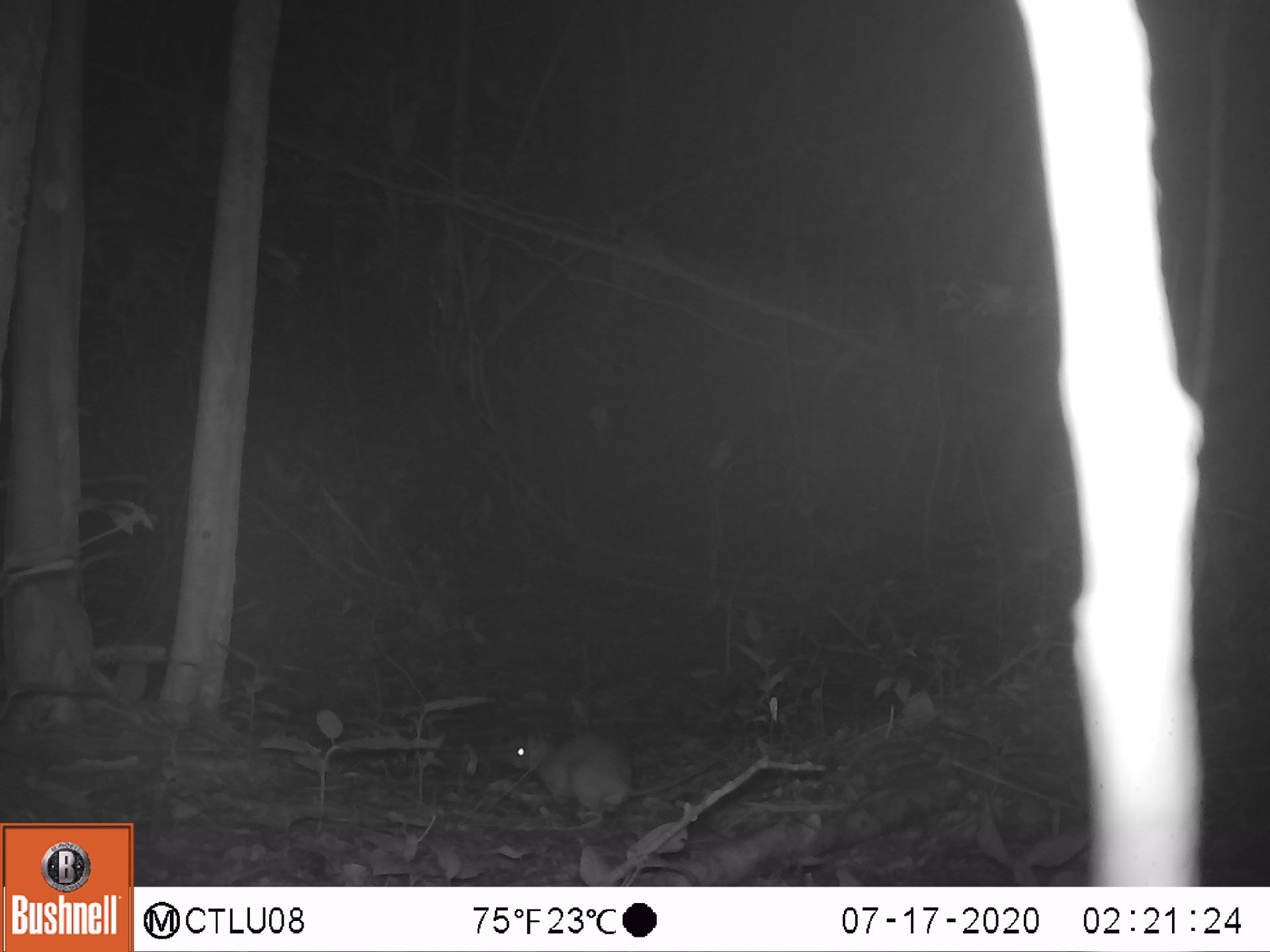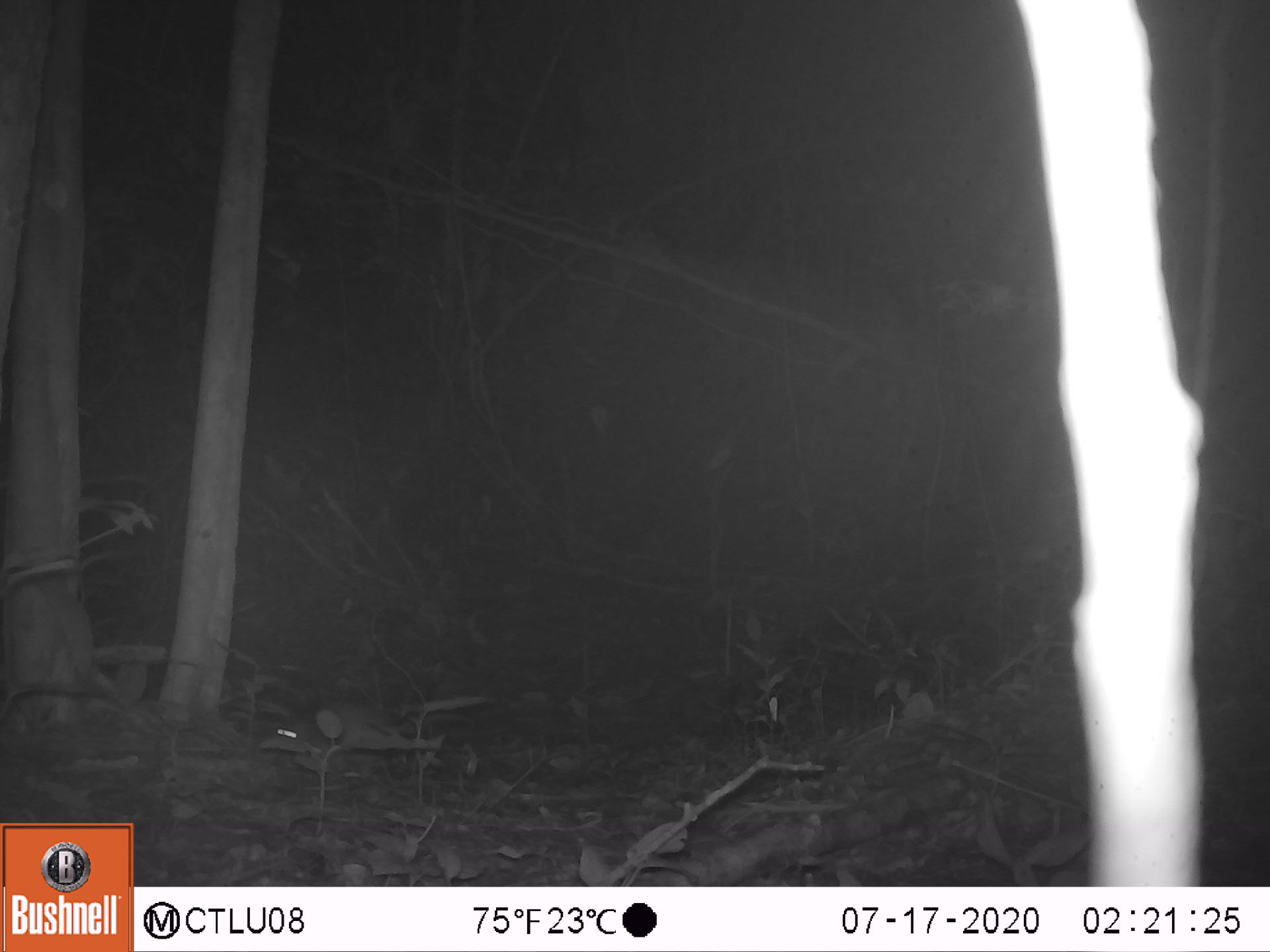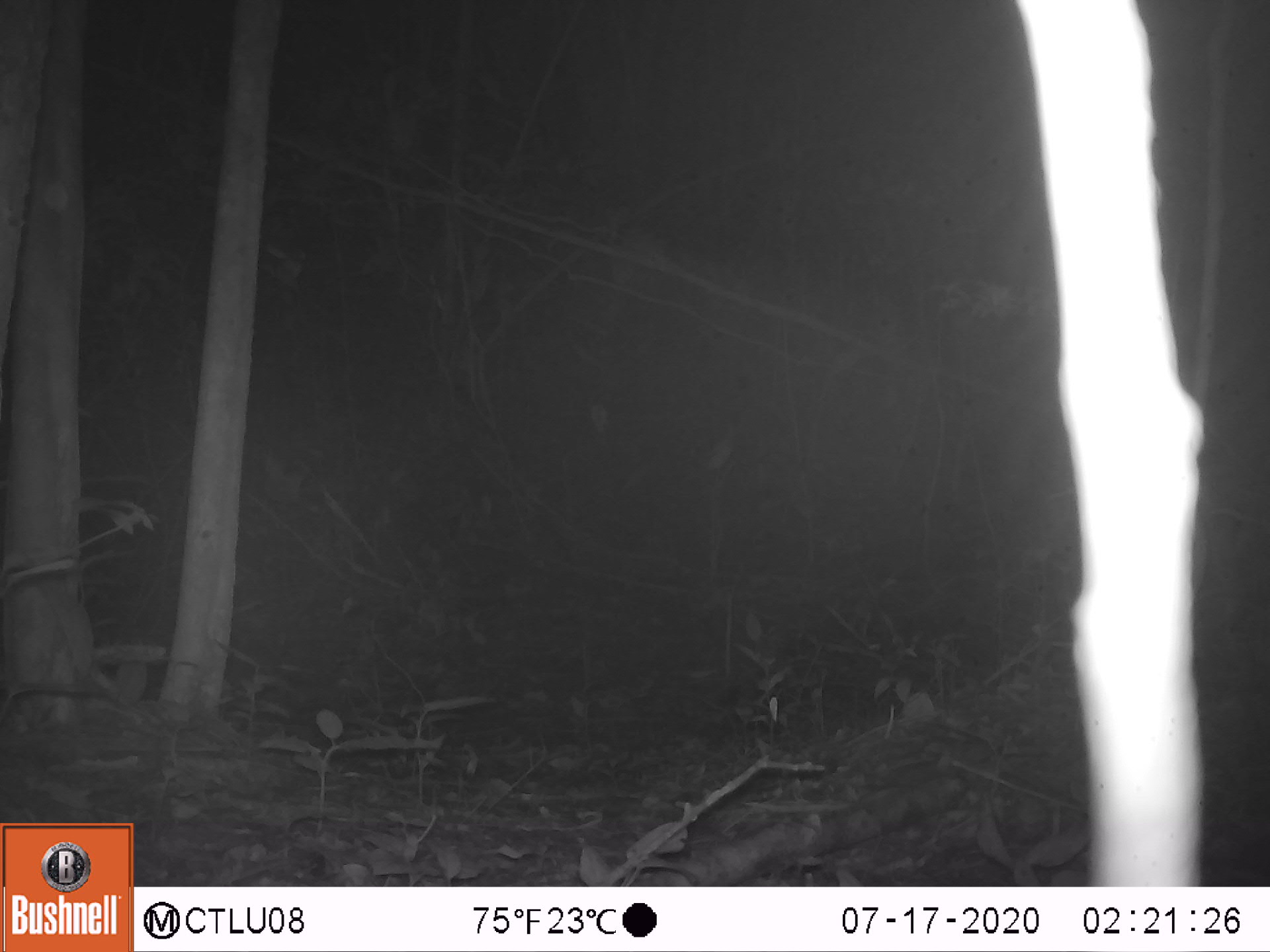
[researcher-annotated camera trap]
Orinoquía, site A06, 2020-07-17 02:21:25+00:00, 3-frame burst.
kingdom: Animalia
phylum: Chordata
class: Mammalia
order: Rodentia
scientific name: Rodentia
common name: rodent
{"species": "rodent (Rodentia)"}